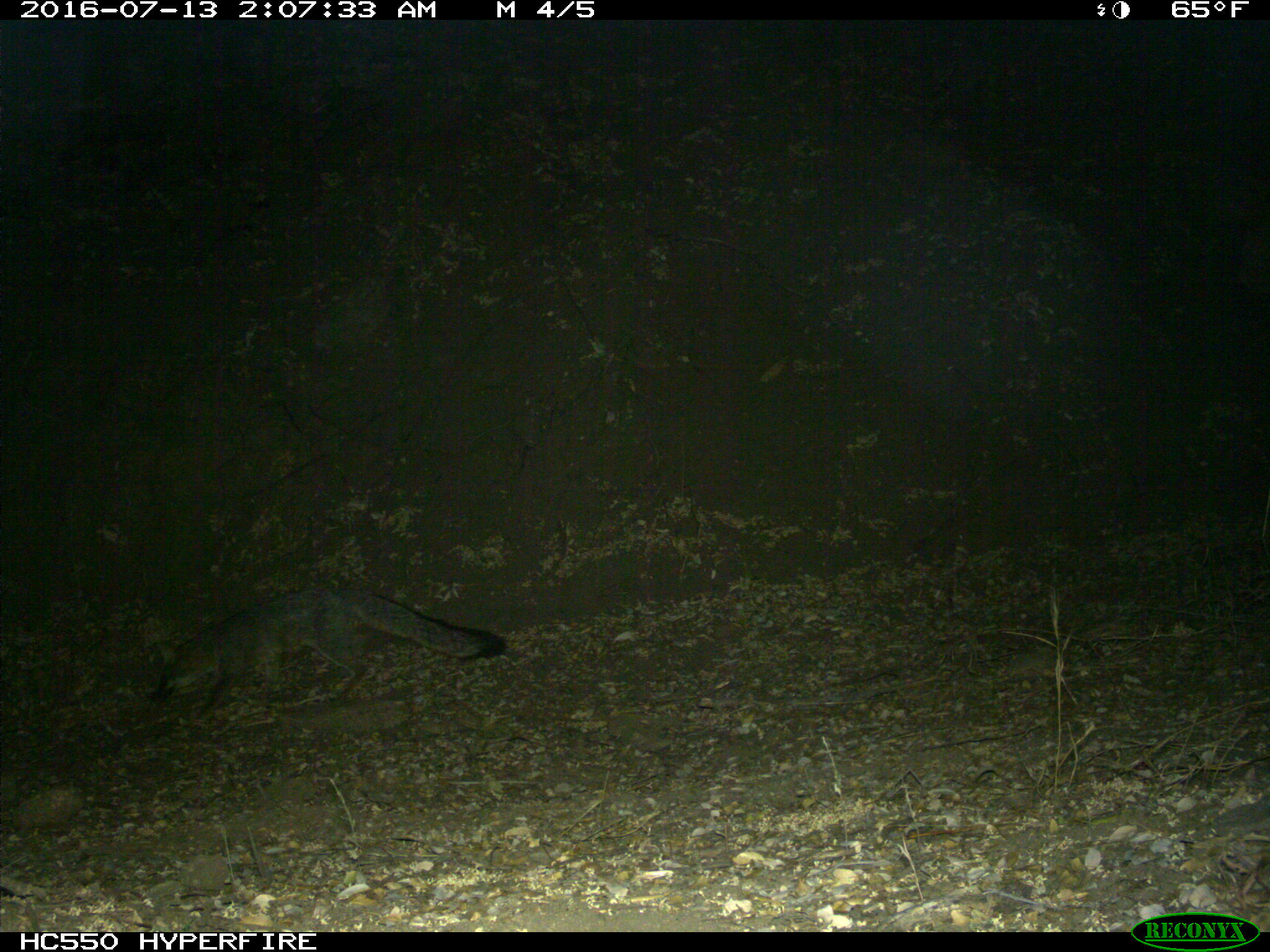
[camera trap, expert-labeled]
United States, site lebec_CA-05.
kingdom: Animalia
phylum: Chordata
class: Mammalia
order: Carnivora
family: Canidae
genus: Urocyon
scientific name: Urocyon cinereoargenteus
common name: gray fox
Urocyon cinereoargenteus (gray fox).